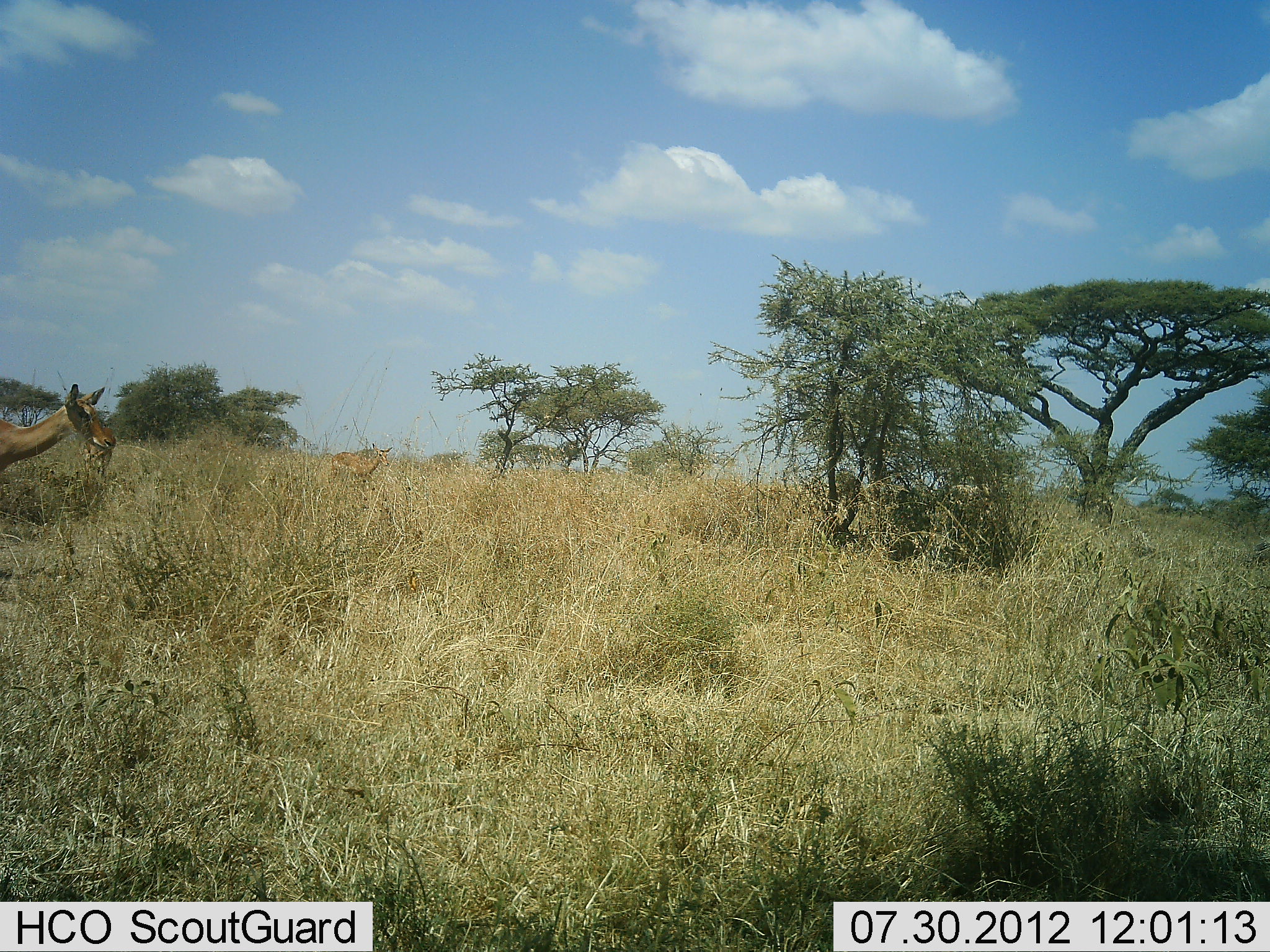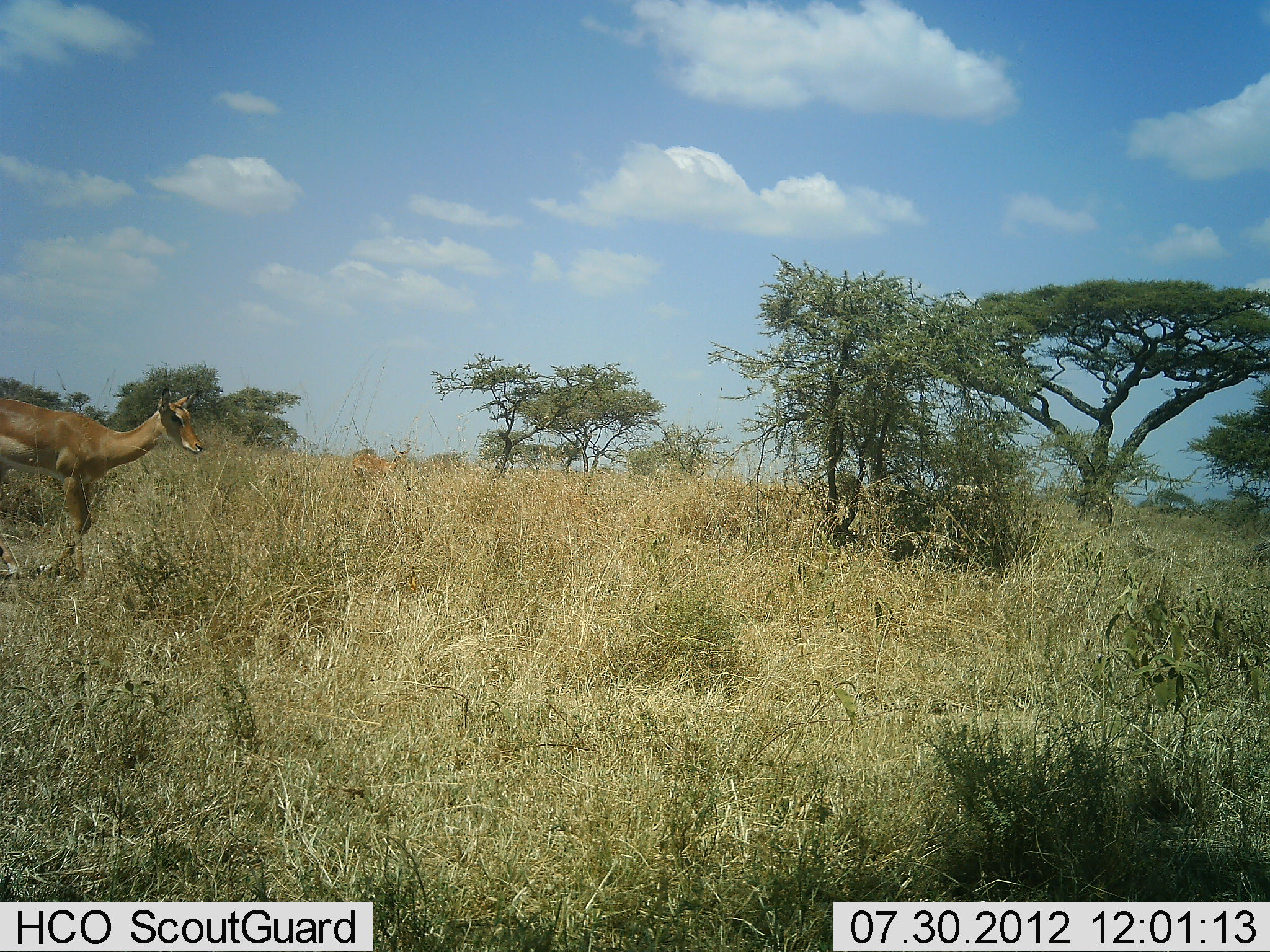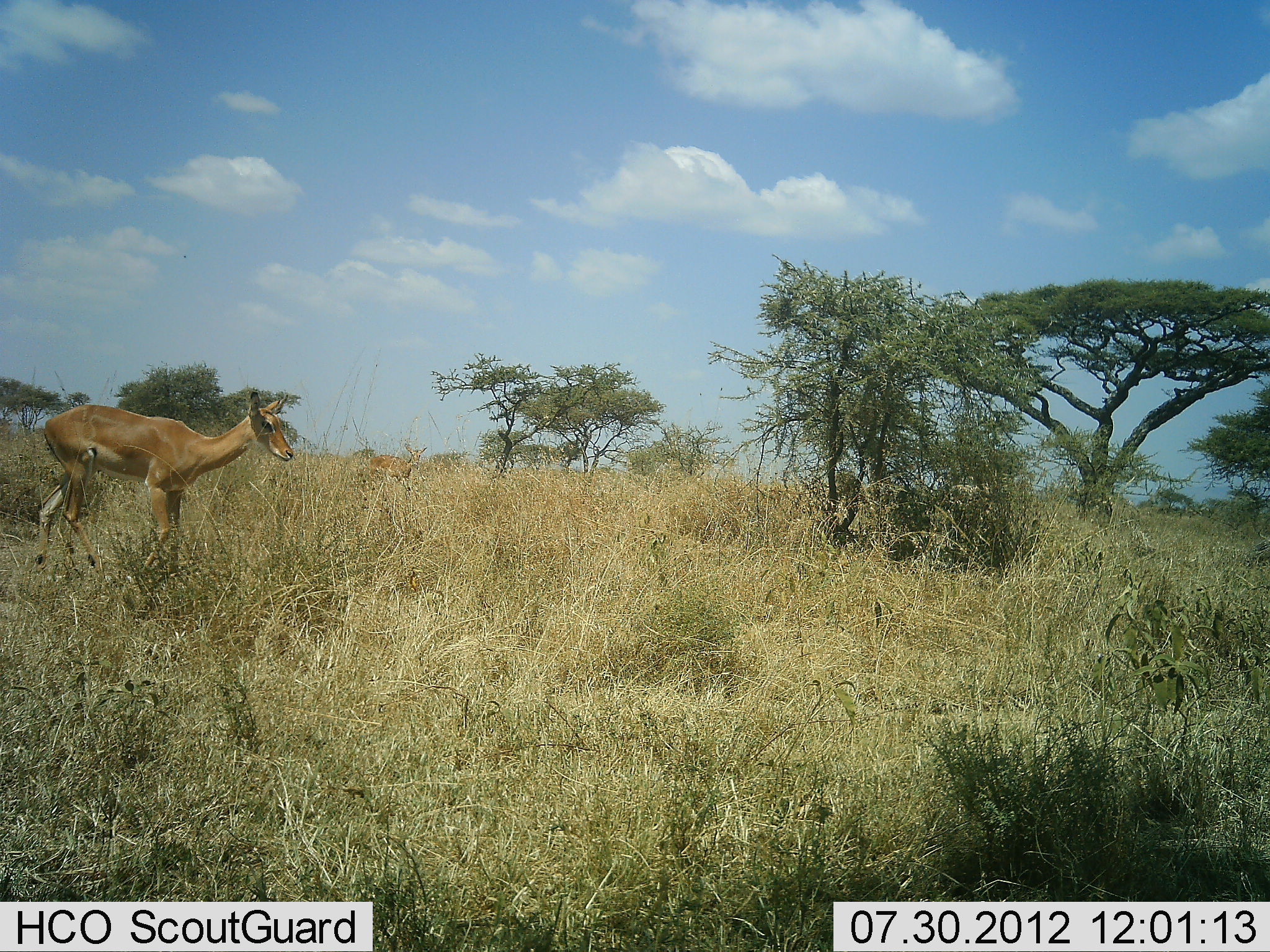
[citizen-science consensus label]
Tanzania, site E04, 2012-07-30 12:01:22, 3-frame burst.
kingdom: Animalia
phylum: Chordata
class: Mammalia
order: Artiodactyla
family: Bovidae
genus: Aepyceros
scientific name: Aepyceros melampus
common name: impala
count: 2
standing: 0%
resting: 0%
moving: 100%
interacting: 0%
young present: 10%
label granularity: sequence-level